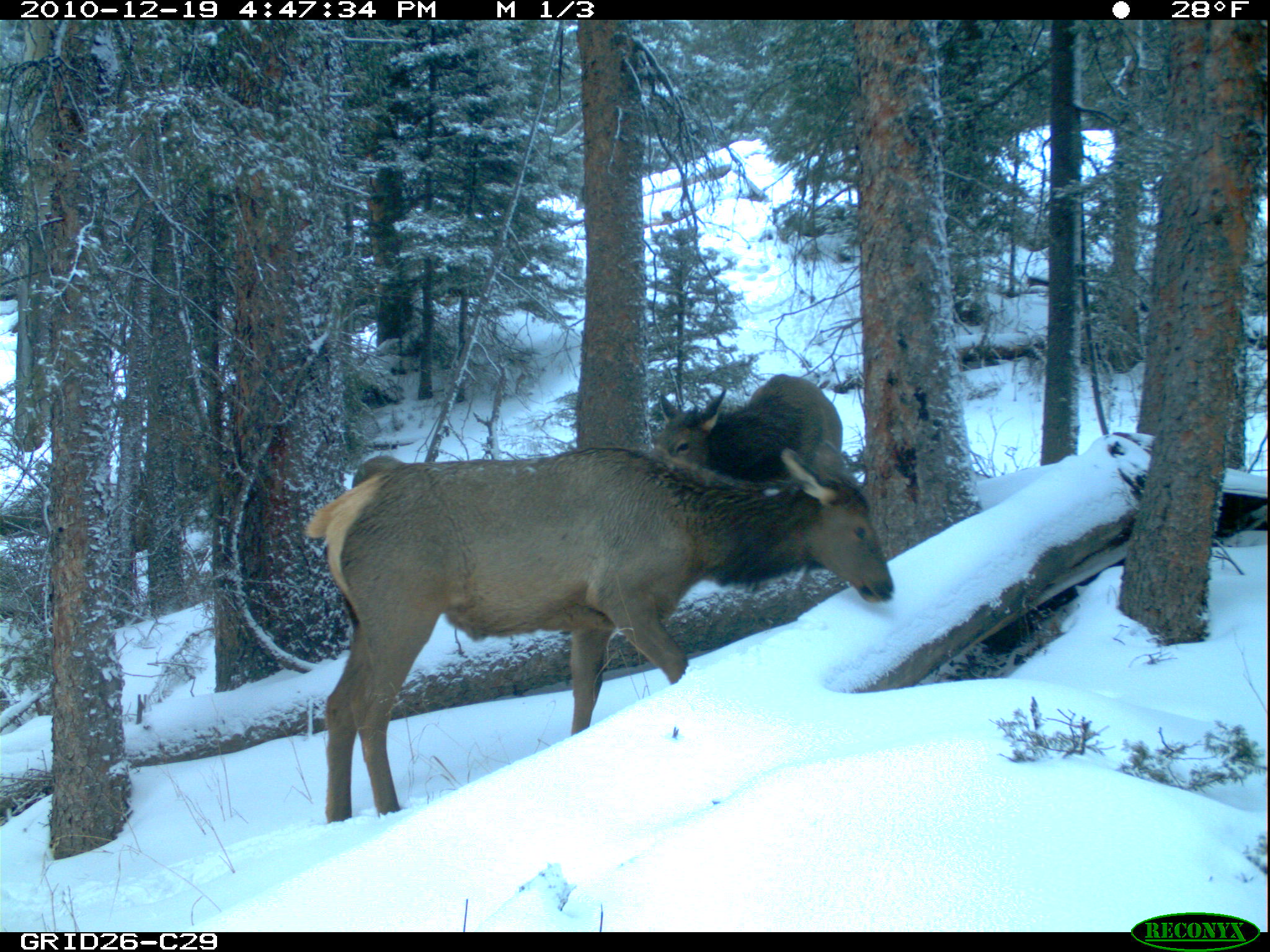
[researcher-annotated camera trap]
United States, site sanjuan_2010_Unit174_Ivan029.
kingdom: Animalia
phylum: Chordata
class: Mammalia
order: Artiodactyla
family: Cervidae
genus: Cervus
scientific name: Cervus elaphus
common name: red deer